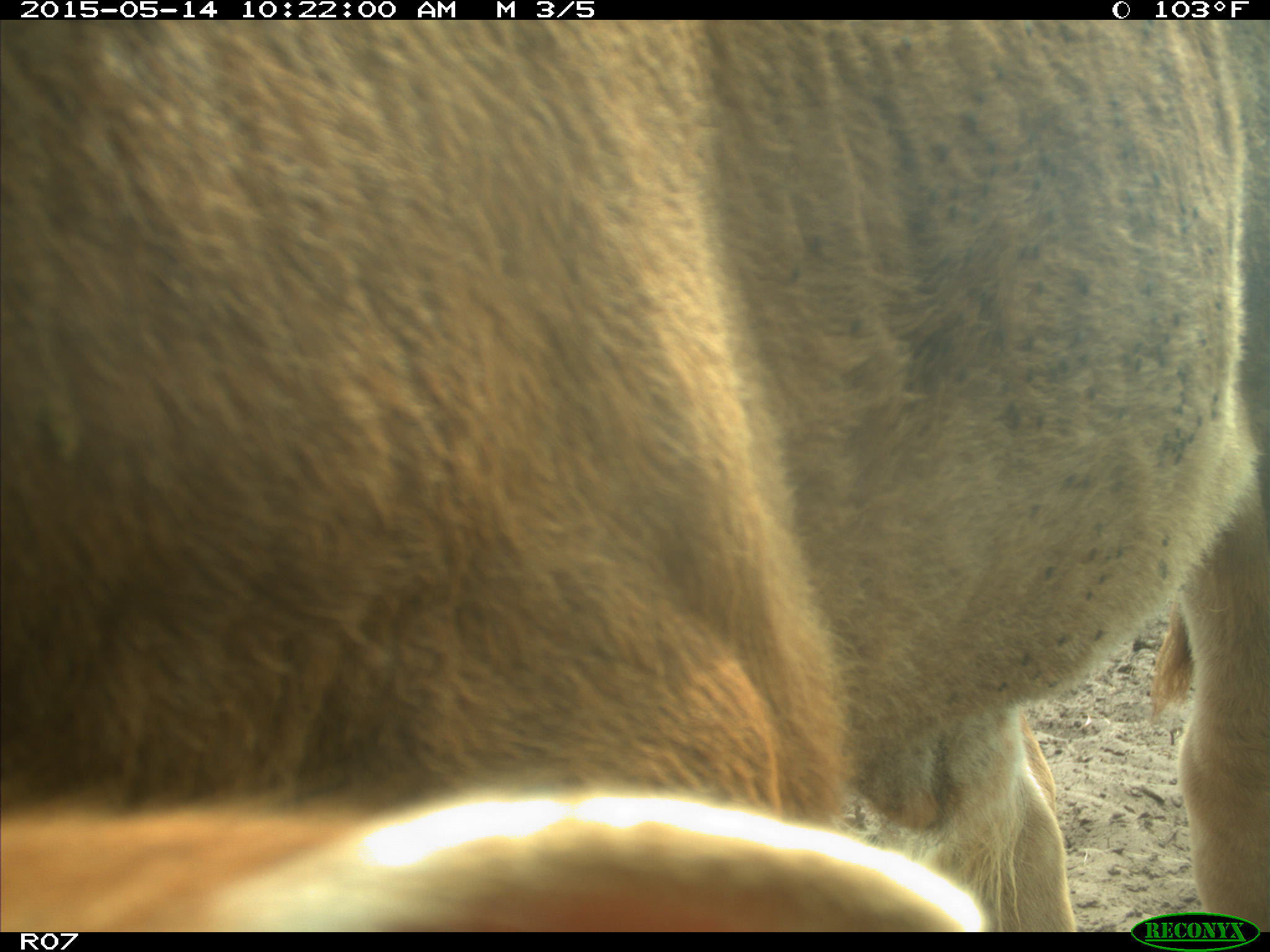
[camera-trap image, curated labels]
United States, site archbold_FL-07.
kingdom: Animalia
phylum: Chordata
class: Mammalia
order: Artiodactyla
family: Bovidae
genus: Bos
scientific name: Bos taurus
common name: domestic cow